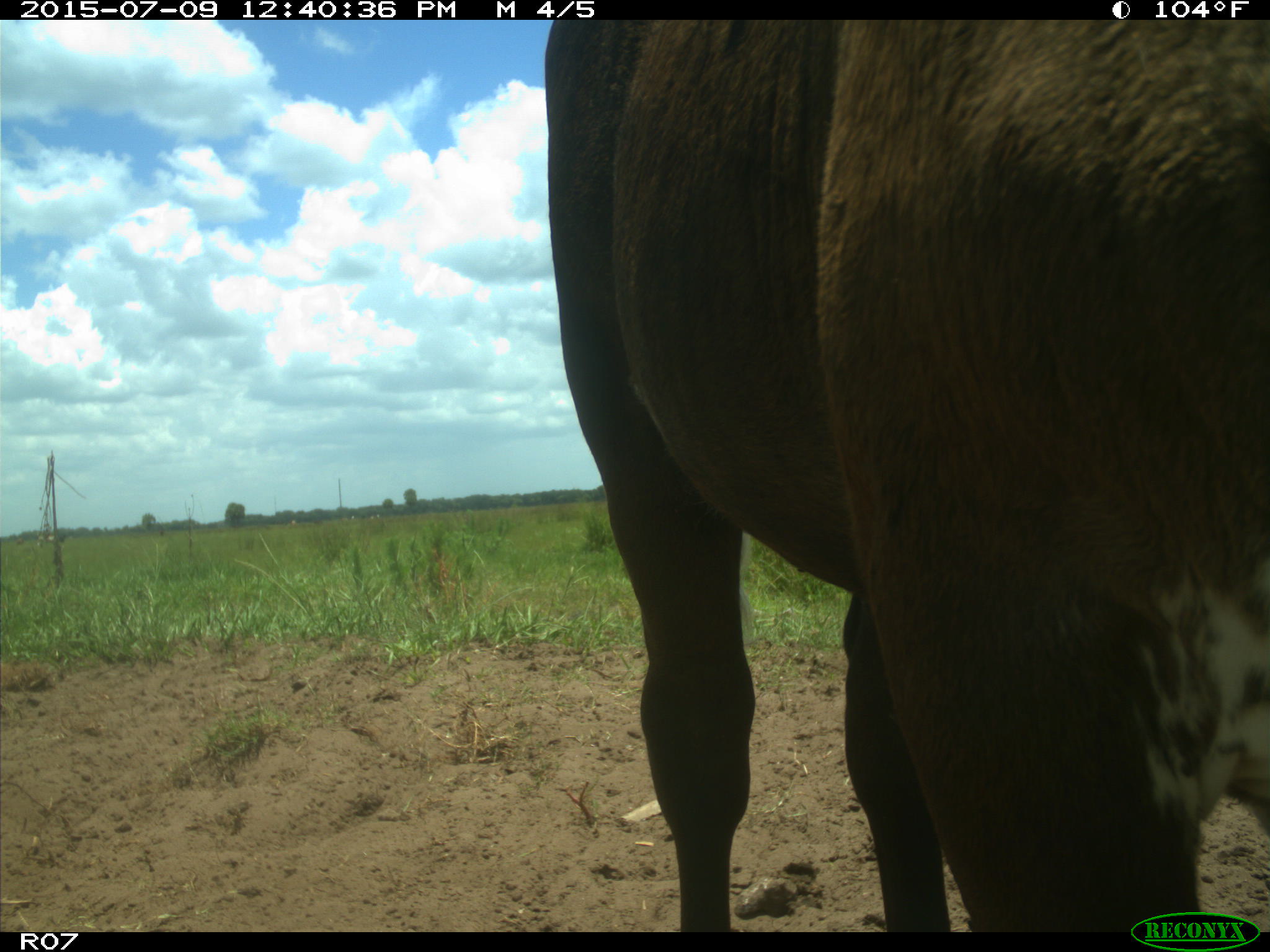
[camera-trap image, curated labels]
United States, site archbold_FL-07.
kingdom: Animalia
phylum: Chordata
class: Mammalia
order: Artiodactyla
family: Bovidae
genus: Bos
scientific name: Bos taurus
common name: domestic cow